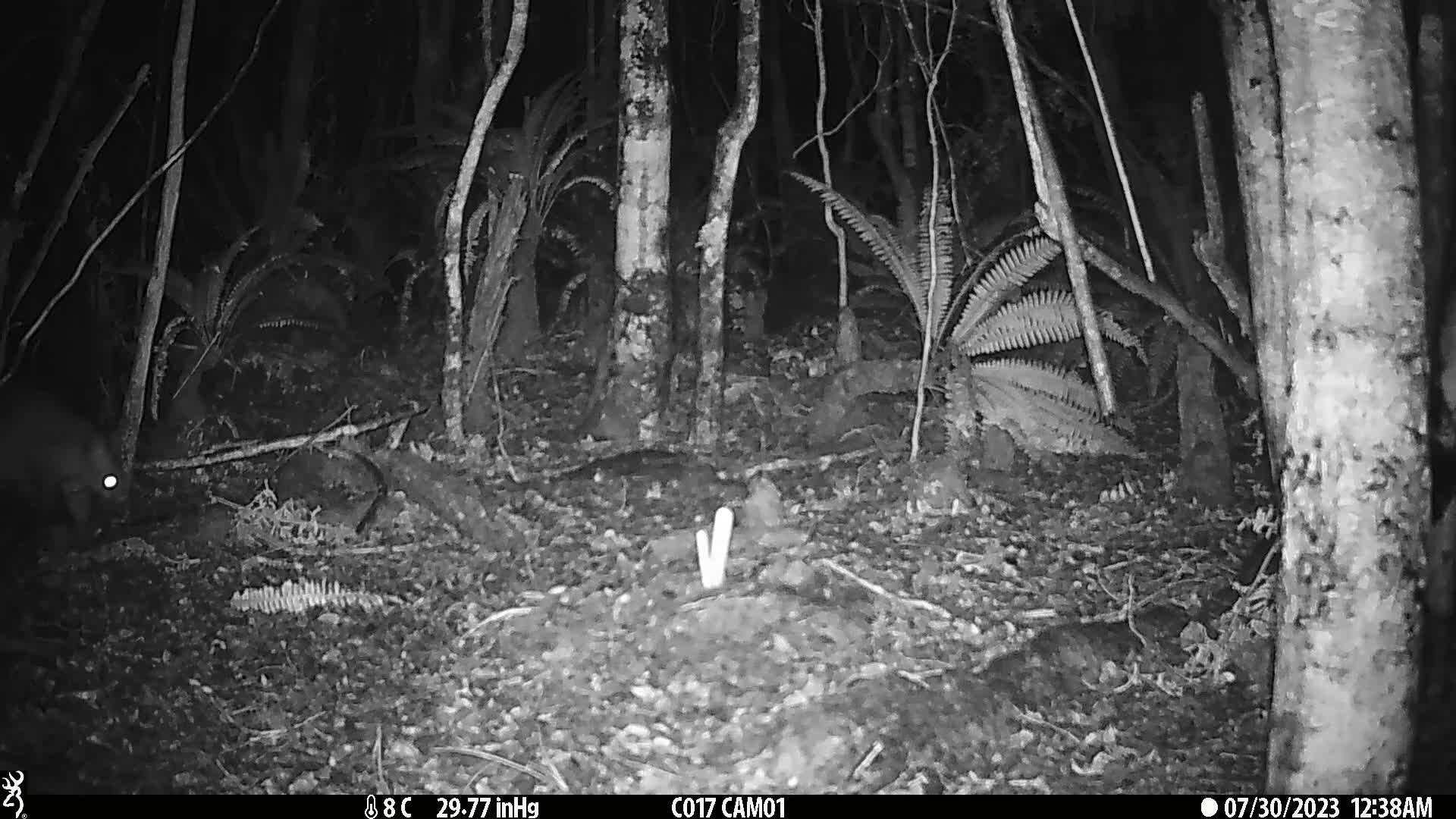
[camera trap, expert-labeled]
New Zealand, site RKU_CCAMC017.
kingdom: Animalia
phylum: Chordata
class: Mammalia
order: Diprotodontia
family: Phalangeridae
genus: Trichosurus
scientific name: Trichosurus vulpecula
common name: common brushtail possum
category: possum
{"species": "possum (common brushtail possum) (Trichosurus vulpecula)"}